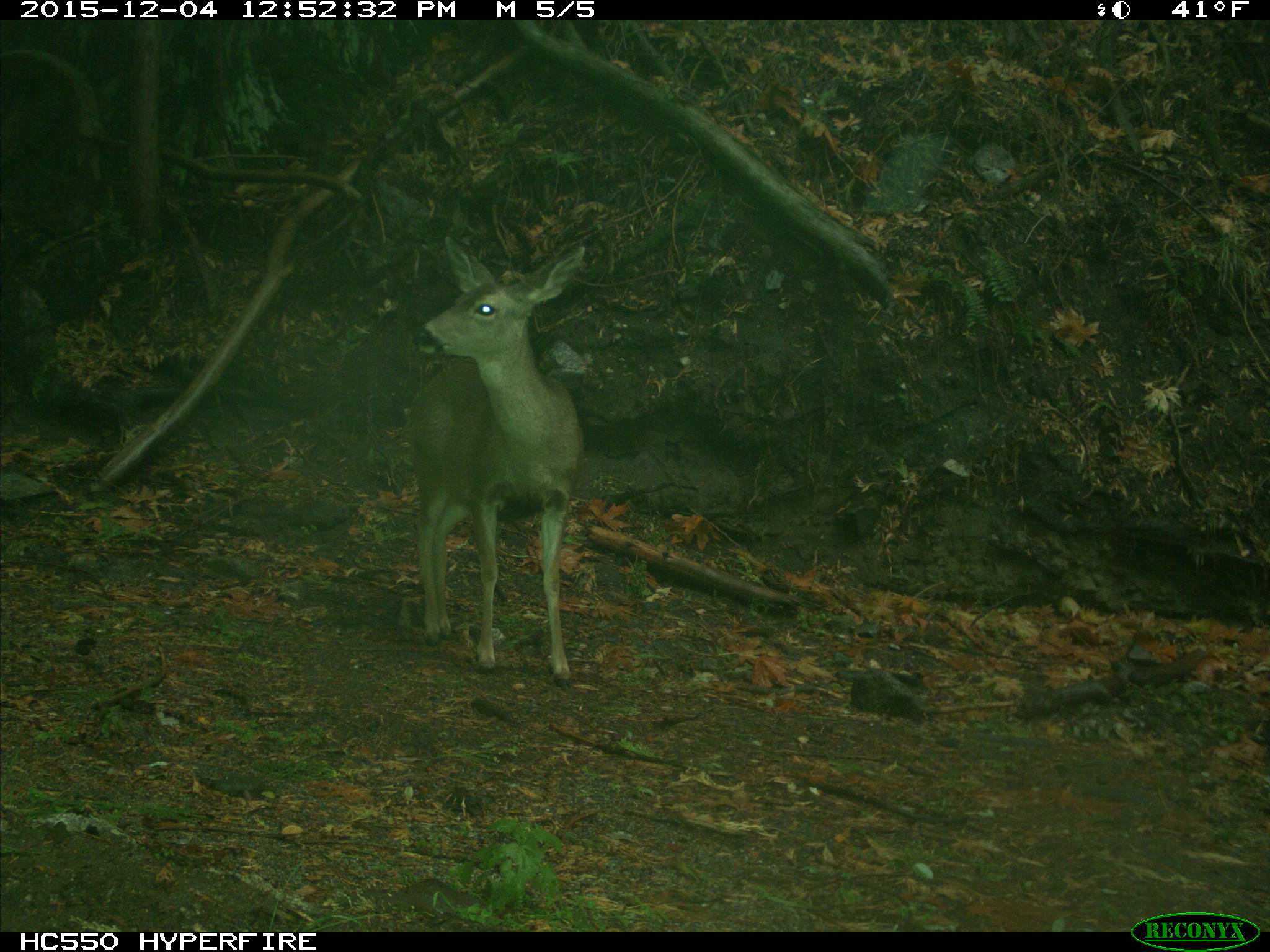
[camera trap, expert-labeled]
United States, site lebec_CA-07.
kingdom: Animalia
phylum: Chordata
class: Mammalia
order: Artiodactyla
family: Cervidae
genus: Odocoileus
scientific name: Odocoileus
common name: deer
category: unidentified deer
Unidentified deer (deer) (Odocoileus).